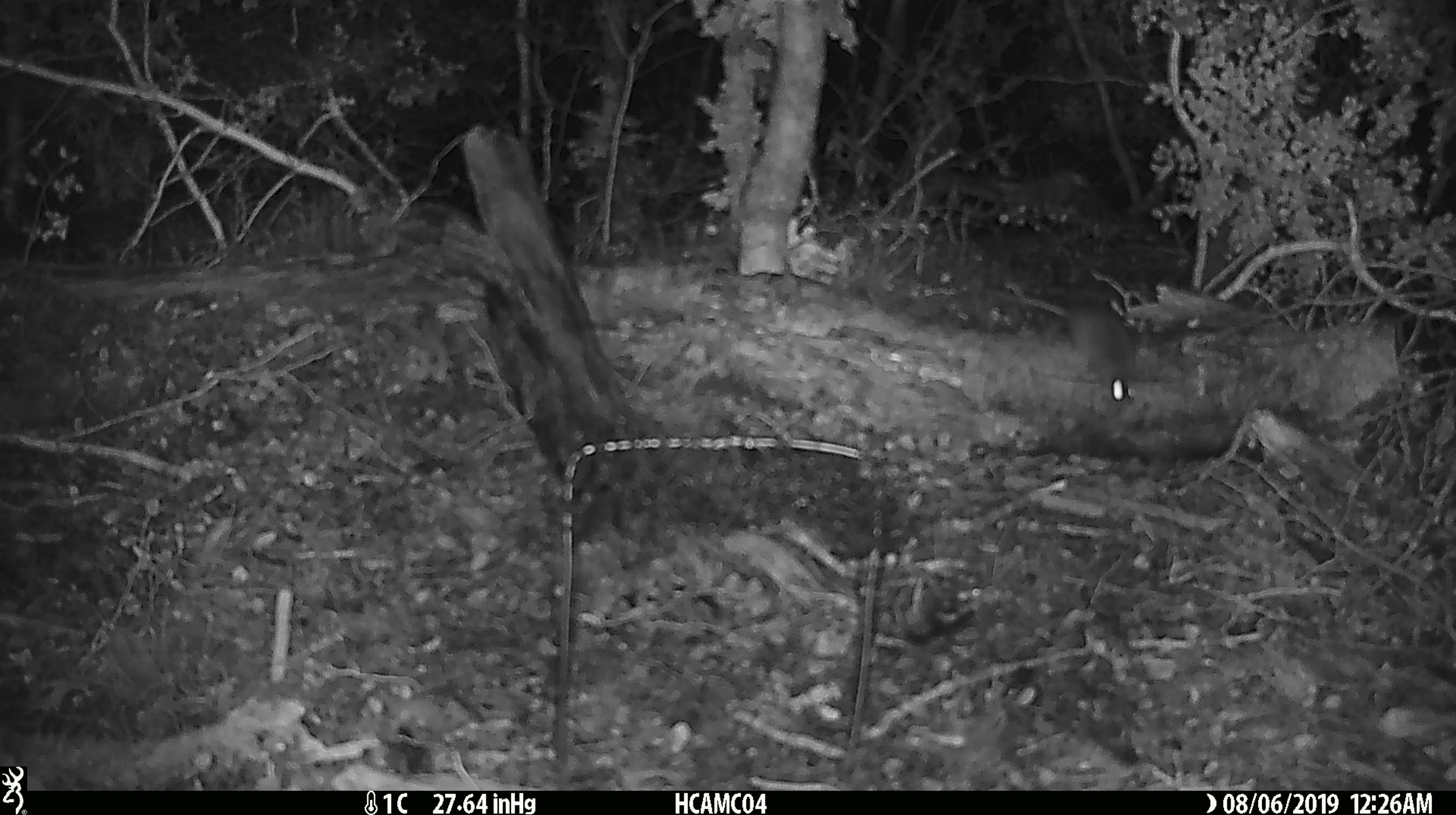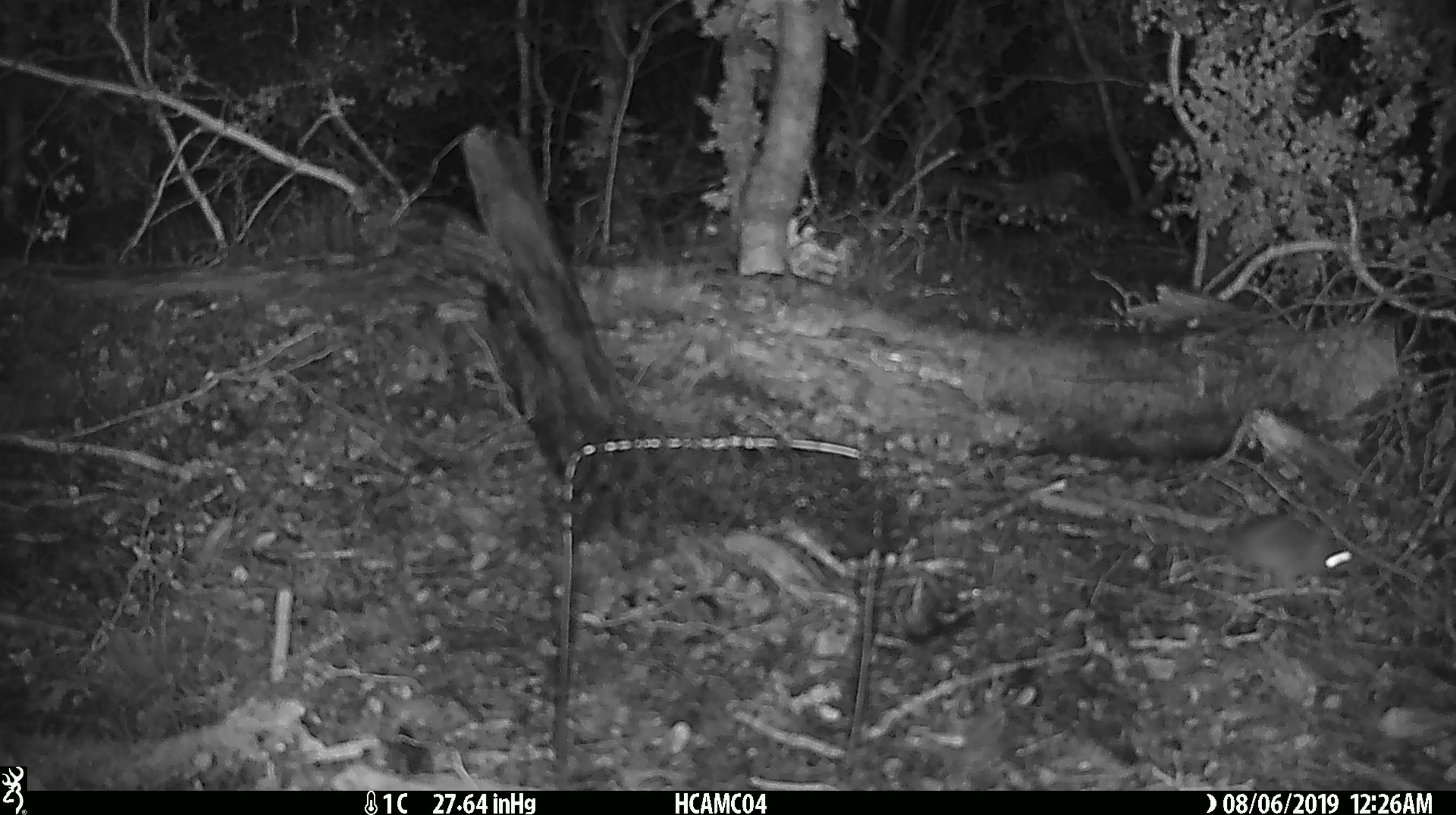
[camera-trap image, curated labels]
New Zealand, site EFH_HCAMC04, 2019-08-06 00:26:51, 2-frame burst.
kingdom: Animalia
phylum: Chordata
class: Mammalia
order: Rodentia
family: Muridae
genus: Mus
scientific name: Mus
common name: mouse